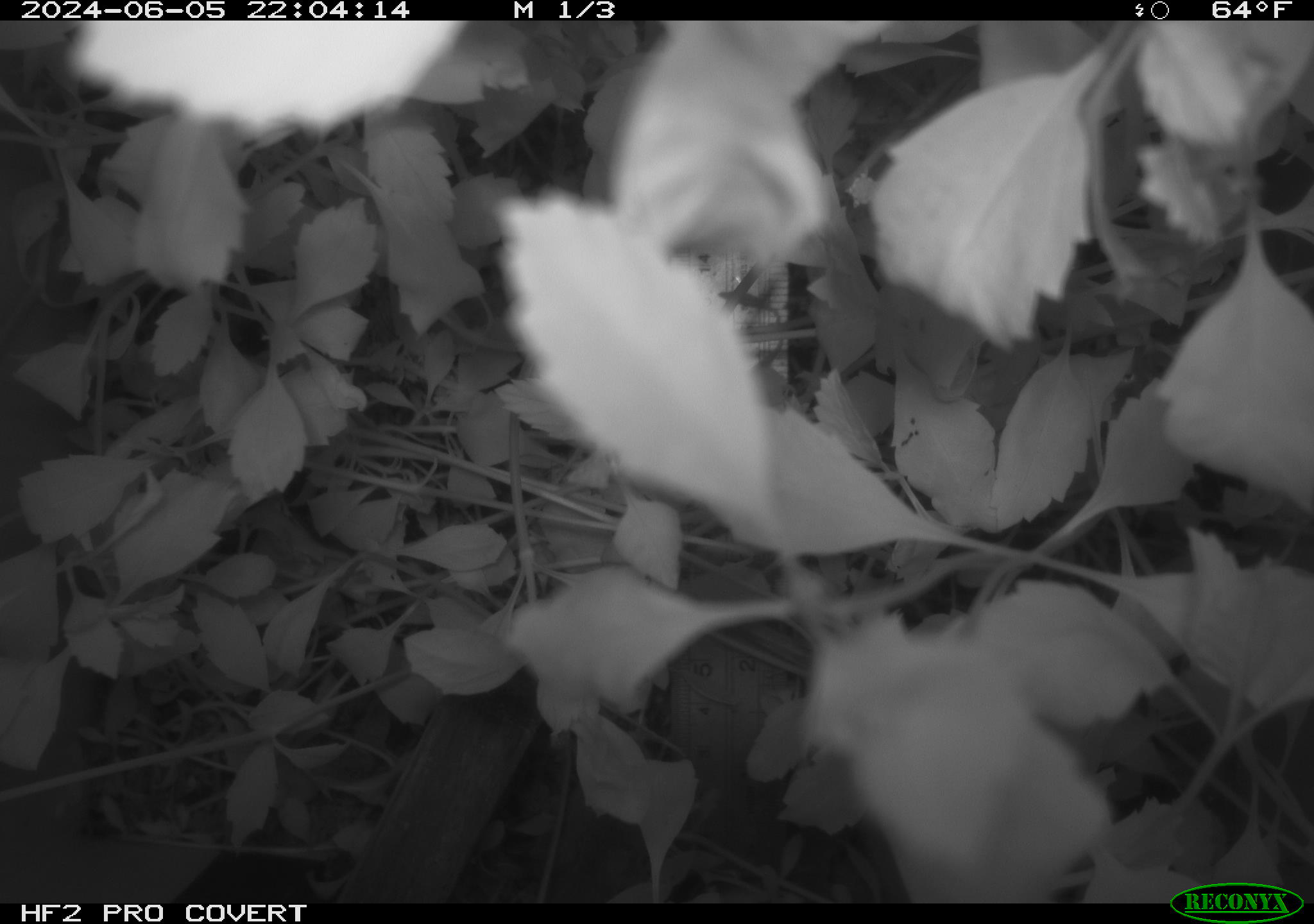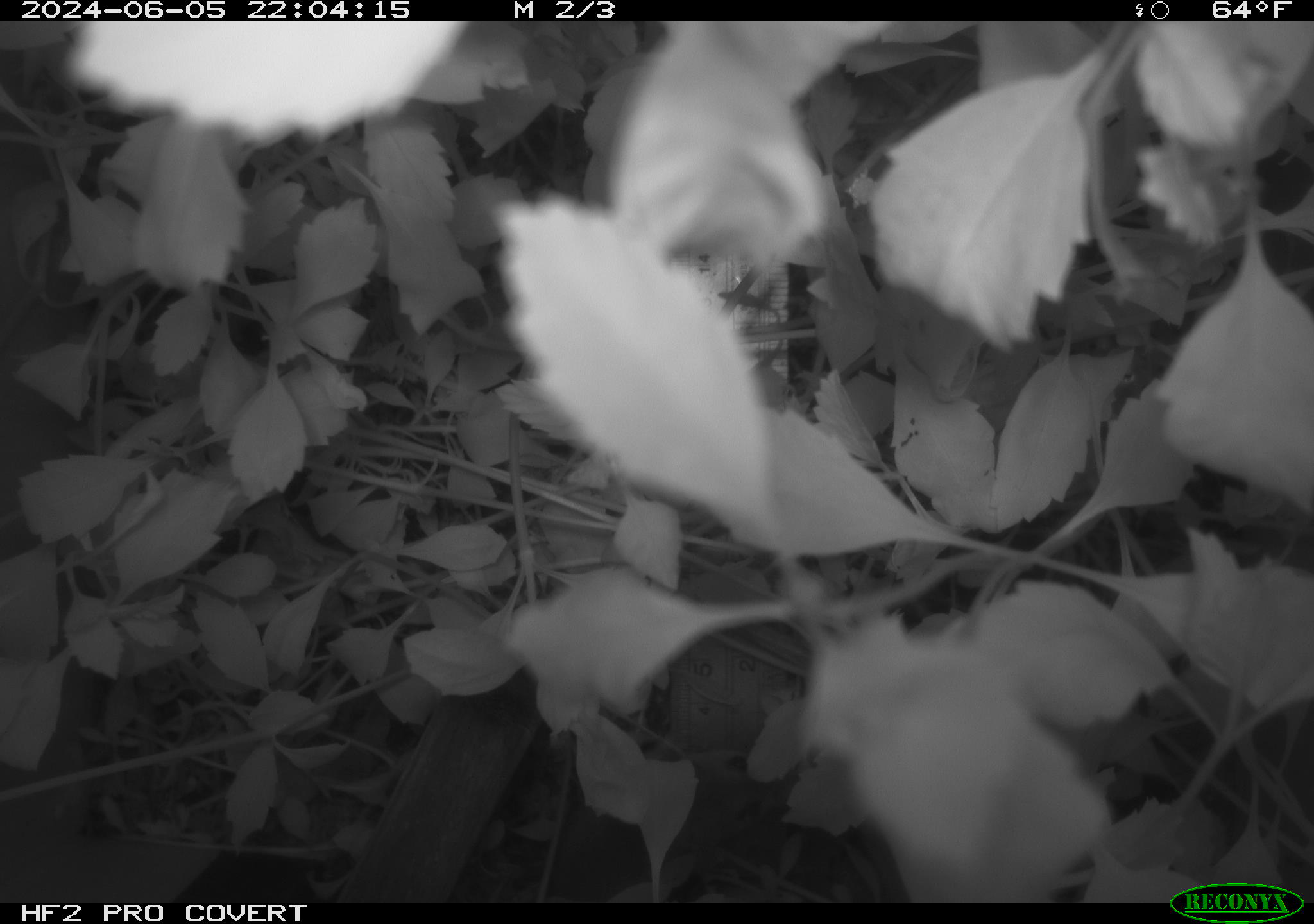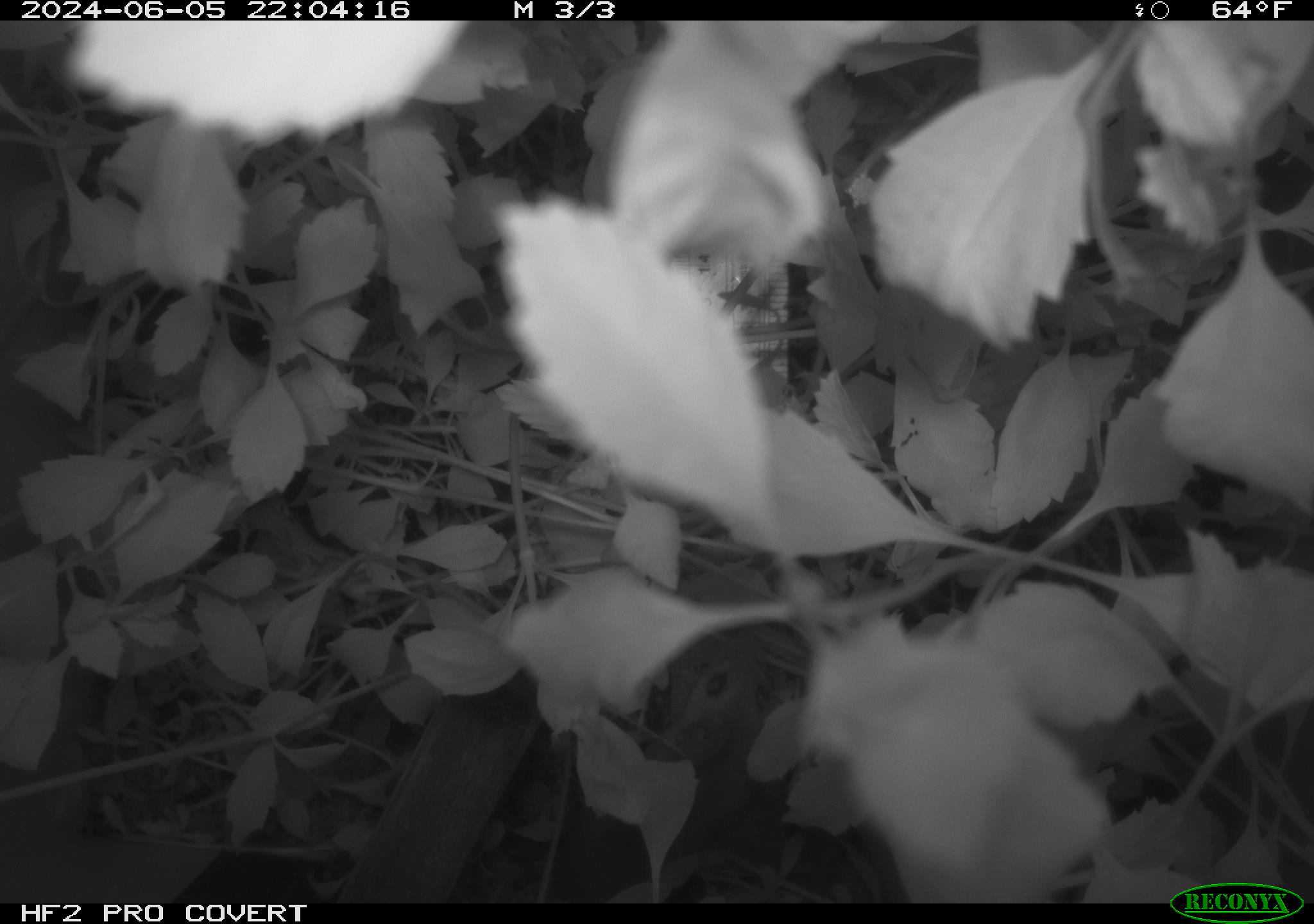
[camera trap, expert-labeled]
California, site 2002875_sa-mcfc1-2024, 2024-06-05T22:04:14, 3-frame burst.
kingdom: Animalia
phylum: Chordata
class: Mammalia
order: Rodentia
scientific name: Rodentia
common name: rodent